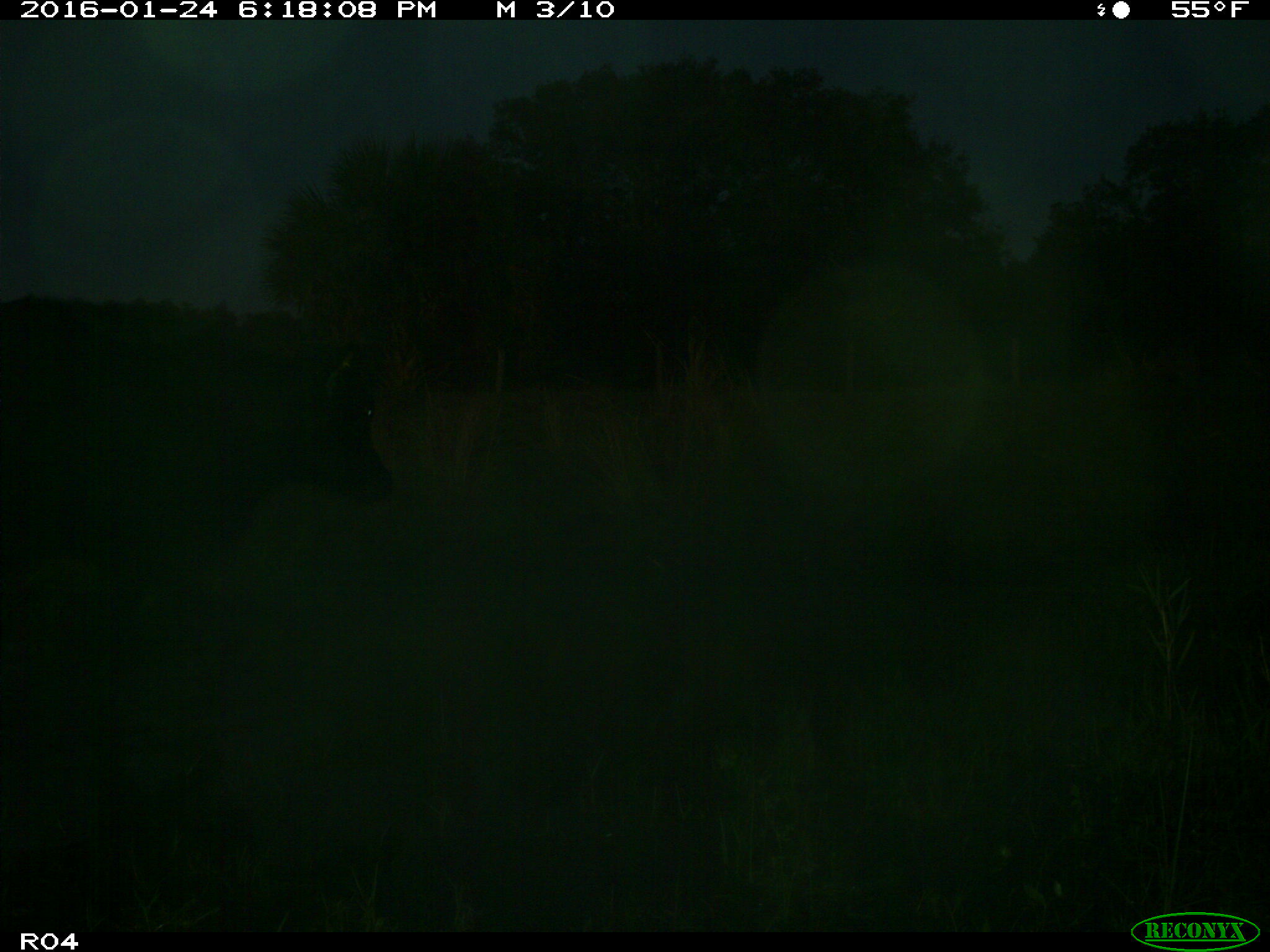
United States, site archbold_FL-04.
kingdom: Animalia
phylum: Chordata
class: Mammalia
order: Artiodactyla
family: Bovidae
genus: Bos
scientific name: Bos taurus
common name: domestic cow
Bos taurus (domestic cow).